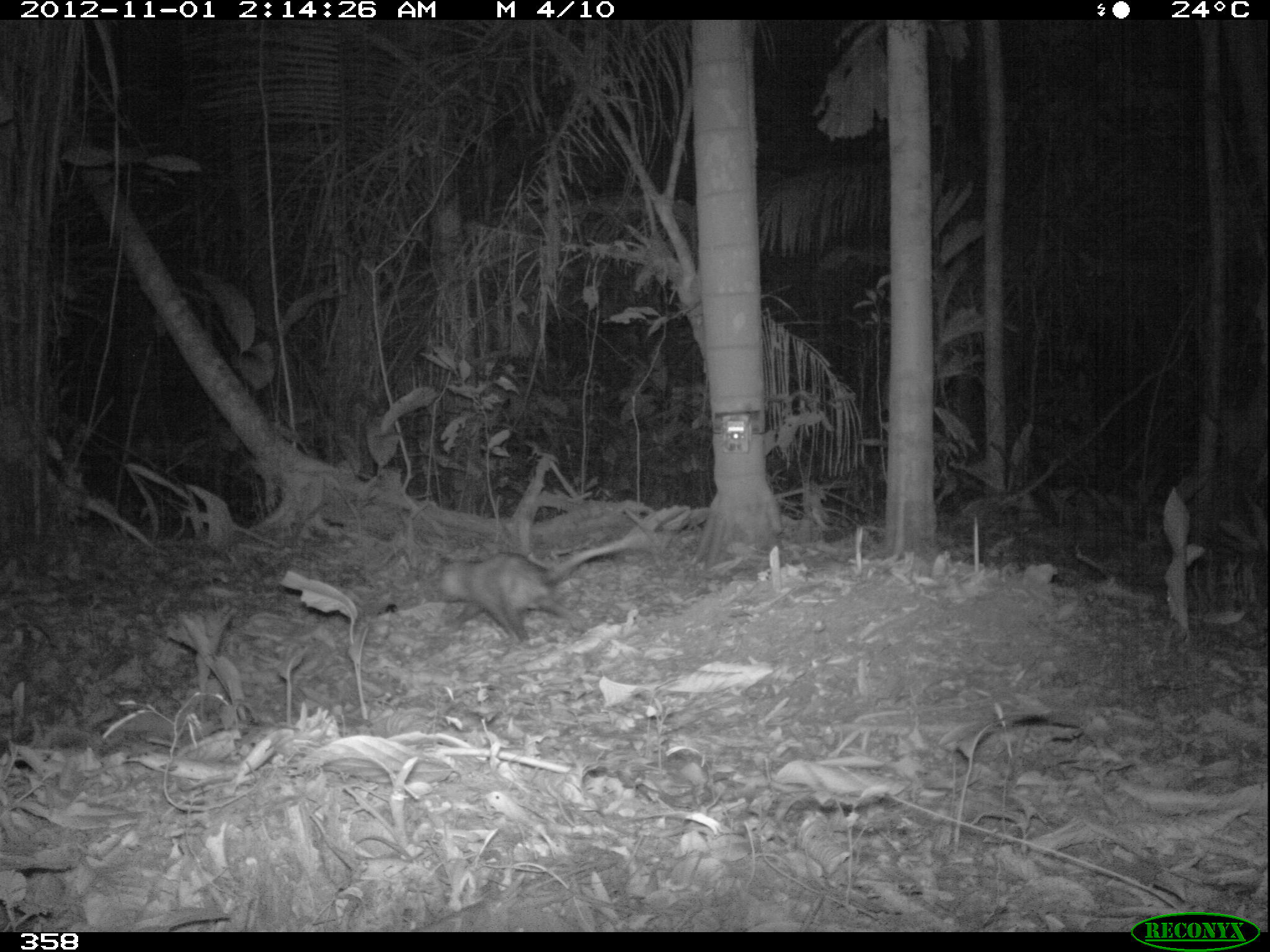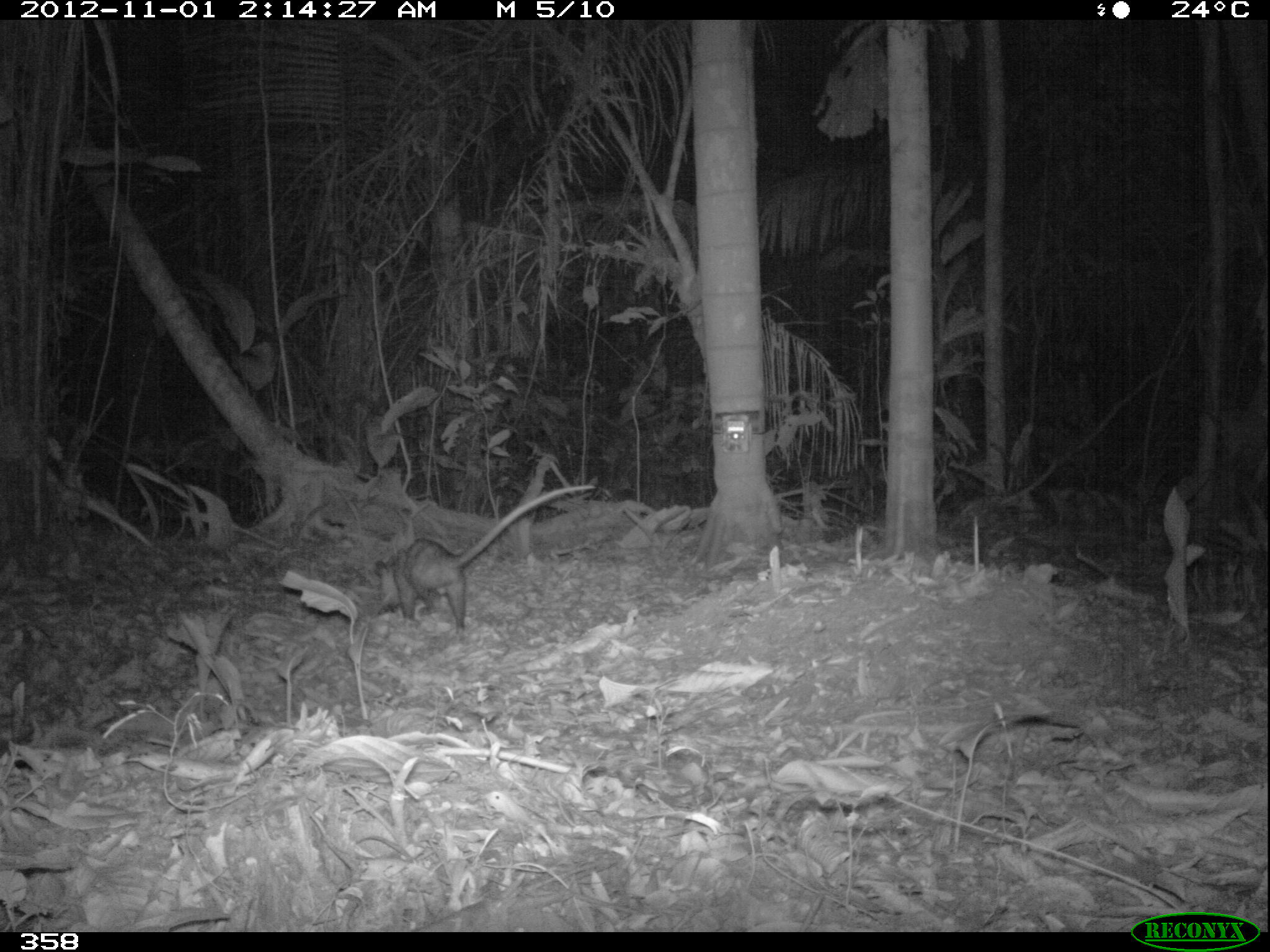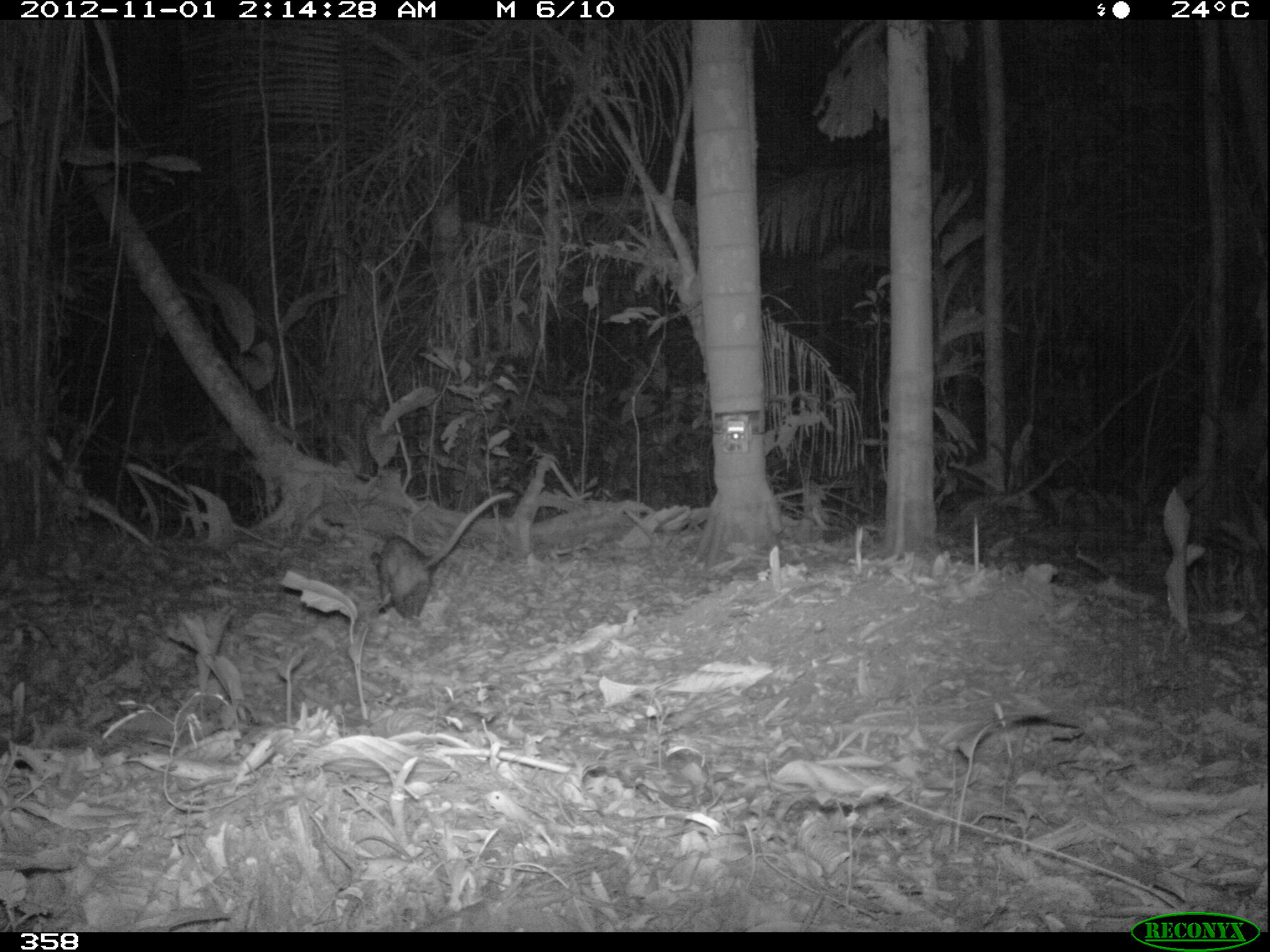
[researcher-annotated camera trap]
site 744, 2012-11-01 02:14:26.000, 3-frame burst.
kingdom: Animalia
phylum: Chordata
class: Mammalia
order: Didelphimorphia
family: Didelphidae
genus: Didelphis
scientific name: Didelphis marsupialis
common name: southern opossum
Didelphis marsupialis (southern opossum).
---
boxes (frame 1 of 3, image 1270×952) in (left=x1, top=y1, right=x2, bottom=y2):
didelphis marsupialis: (left=438, top=532, right=654, bottom=641)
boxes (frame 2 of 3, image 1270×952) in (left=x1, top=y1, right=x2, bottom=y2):
didelphis marsupialis: (left=374, top=483, right=594, bottom=631)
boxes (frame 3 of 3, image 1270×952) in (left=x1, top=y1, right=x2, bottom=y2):
didelphis marsupialis: (left=369, top=490, right=515, bottom=619)